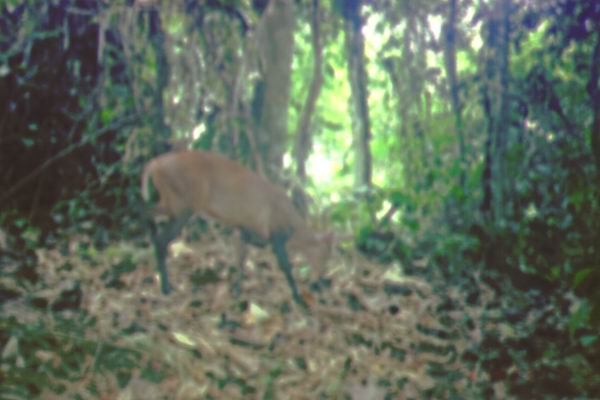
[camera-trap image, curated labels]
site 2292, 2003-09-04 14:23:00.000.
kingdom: Animalia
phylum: Chordata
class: Mammalia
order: Artiodactyla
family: Cervidae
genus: Muntiacus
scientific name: Muntiacus muntjak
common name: southern red muntjac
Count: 1.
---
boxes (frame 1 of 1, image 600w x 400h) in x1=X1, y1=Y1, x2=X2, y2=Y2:
muntiacus muntjak: x1=142, y1=150, x2=336, y2=314